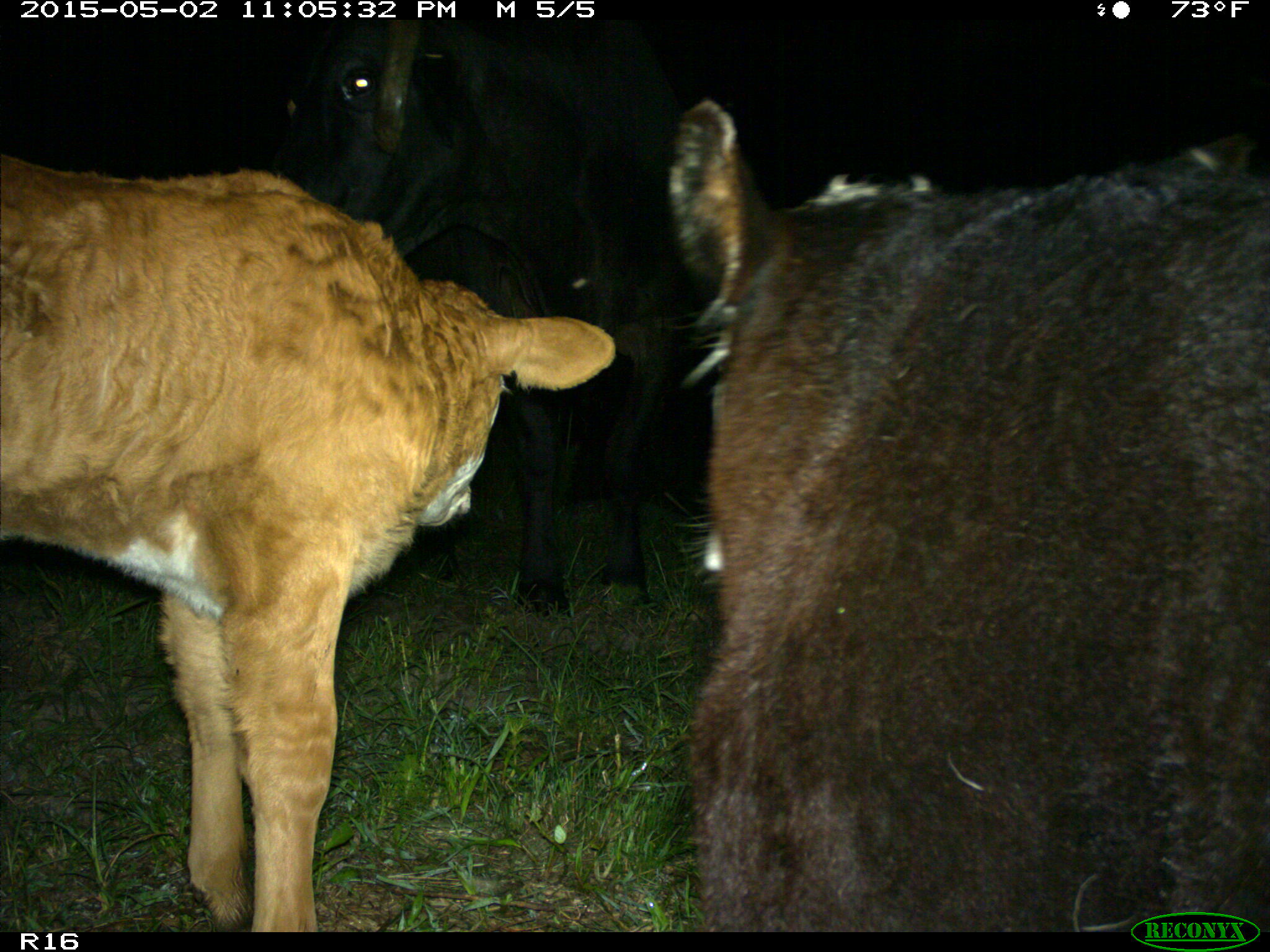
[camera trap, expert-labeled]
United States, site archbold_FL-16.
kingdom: Animalia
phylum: Chordata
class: Mammalia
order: Artiodactyla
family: Bovidae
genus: Bos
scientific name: Bos taurus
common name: domestic cow